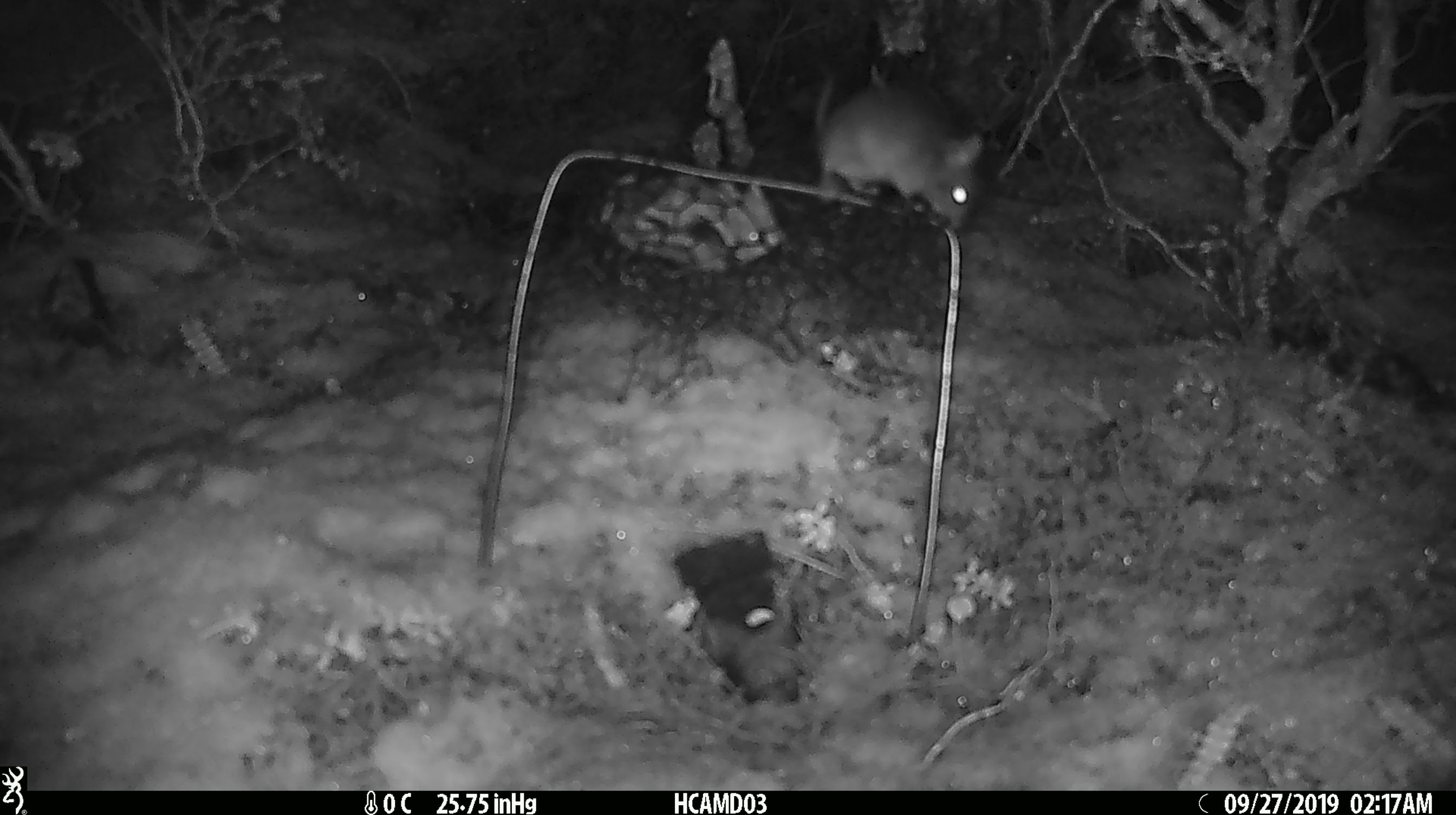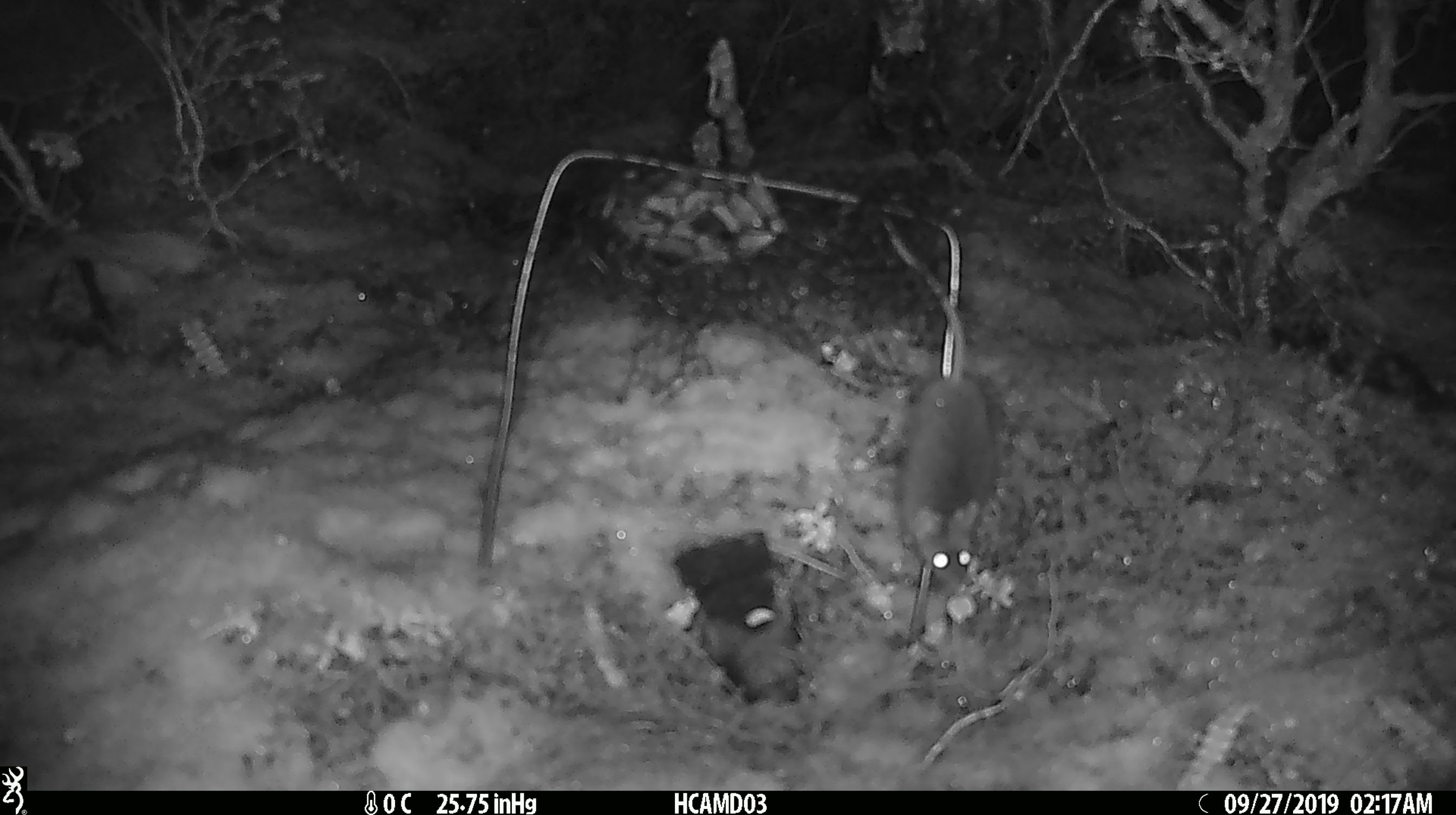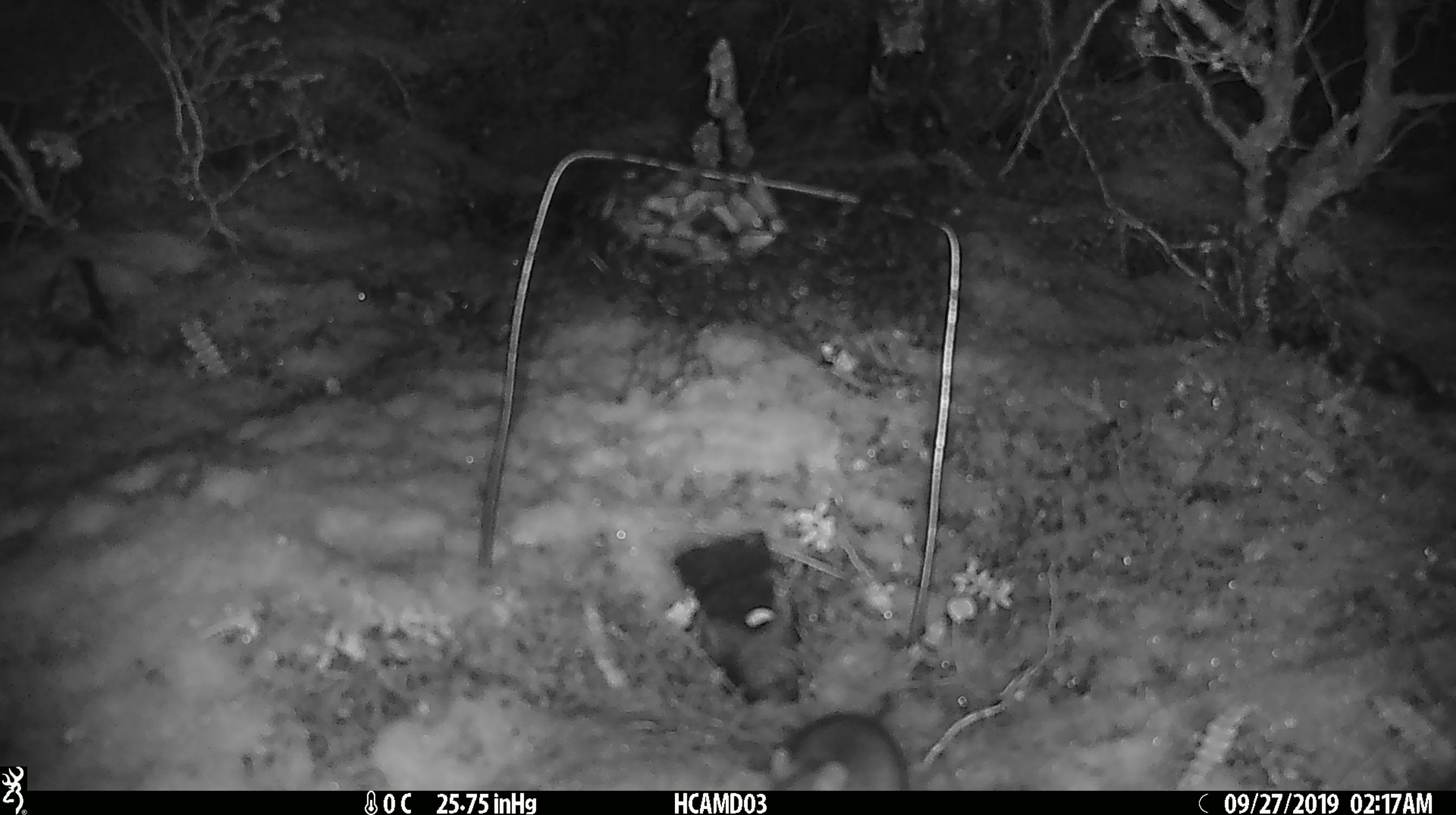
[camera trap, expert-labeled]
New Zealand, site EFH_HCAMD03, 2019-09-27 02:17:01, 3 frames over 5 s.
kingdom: Animalia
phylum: Chordata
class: Mammalia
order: Rodentia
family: Muridae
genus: Mus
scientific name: Mus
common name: mouse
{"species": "mouse (Mus)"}